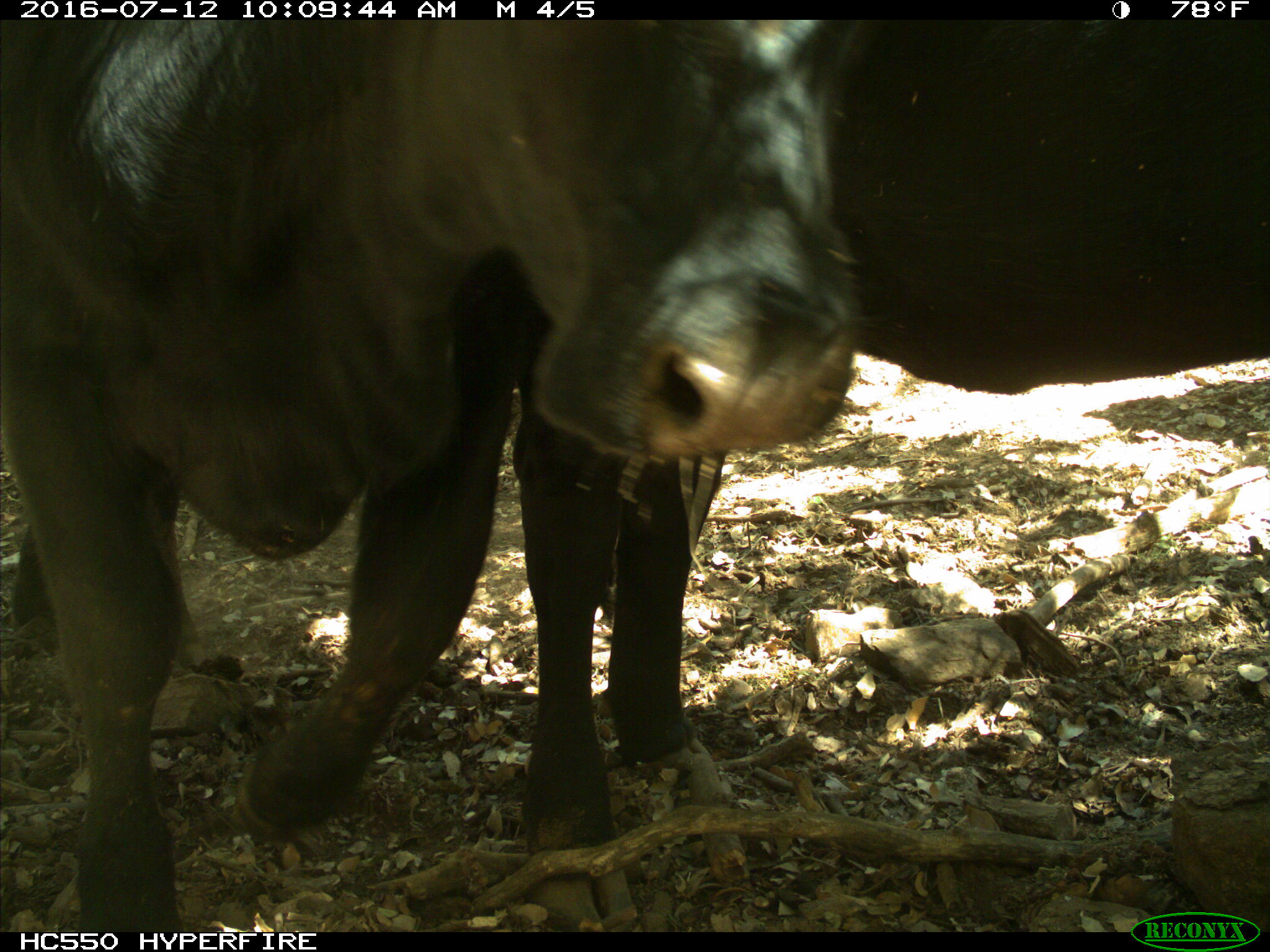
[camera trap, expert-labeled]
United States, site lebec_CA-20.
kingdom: Animalia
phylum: Chordata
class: Mammalia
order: Artiodactyla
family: Bovidae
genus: Bos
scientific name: Bos taurus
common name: domestic cow